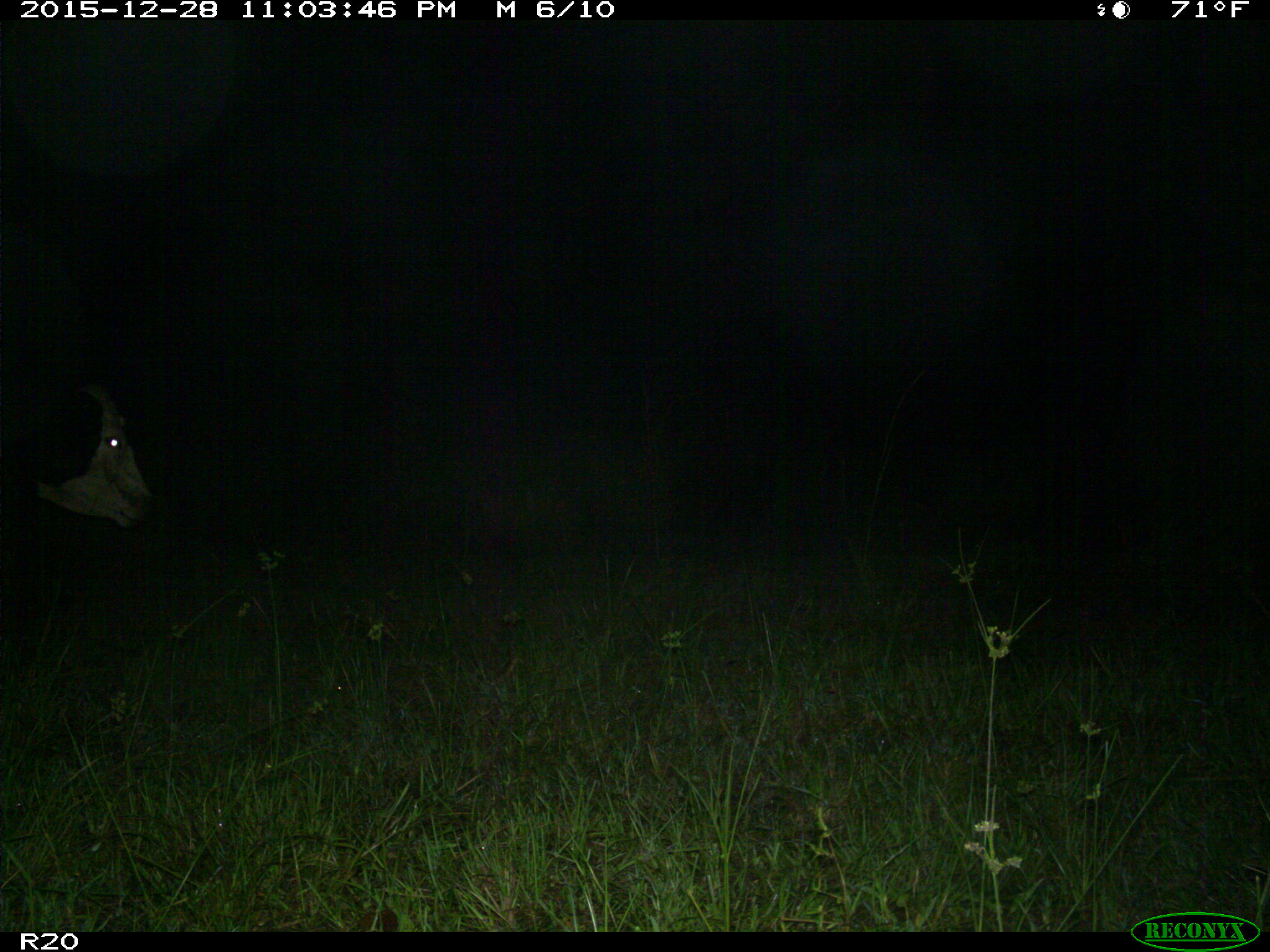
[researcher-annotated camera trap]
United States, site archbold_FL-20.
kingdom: Animalia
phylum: Chordata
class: Mammalia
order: Artiodactyla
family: Bovidae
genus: Bos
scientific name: Bos taurus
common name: domestic cow